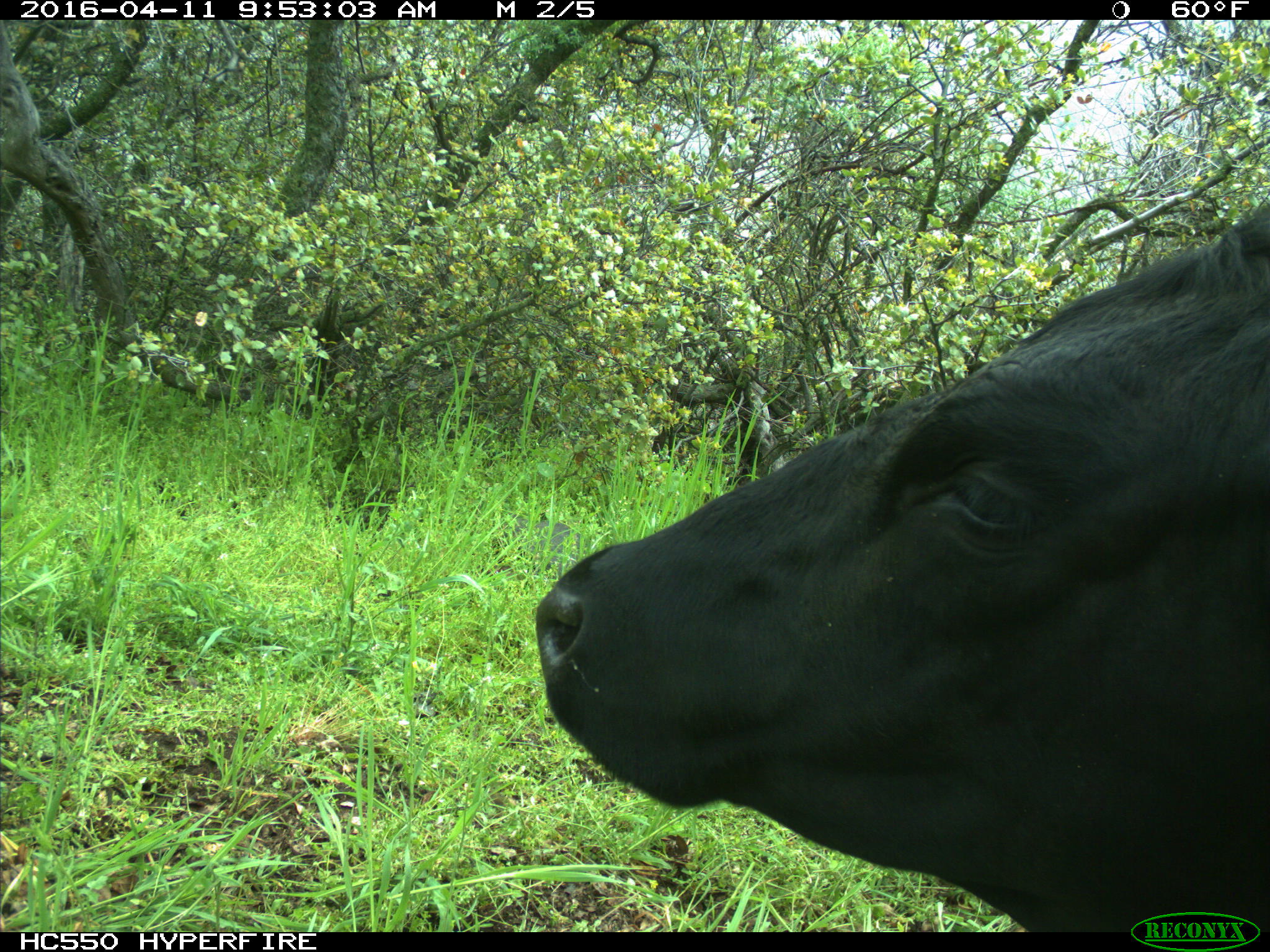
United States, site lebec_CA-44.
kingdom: Animalia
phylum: Chordata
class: Mammalia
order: Artiodactyla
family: Bovidae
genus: Bos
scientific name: Bos taurus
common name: domestic cow